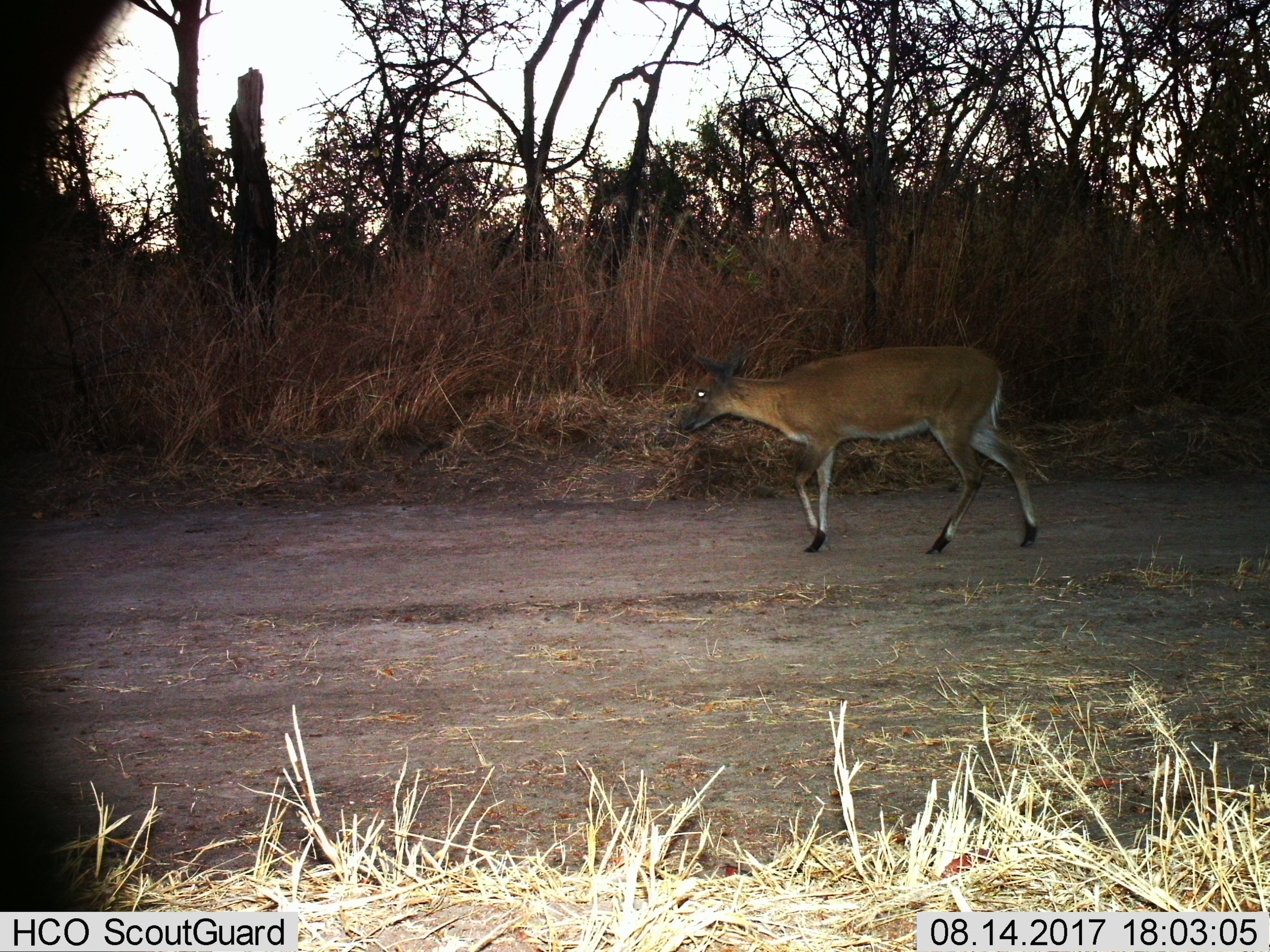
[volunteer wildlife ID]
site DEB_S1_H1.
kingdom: Animalia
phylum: Chordata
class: Mammalia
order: Artiodactyla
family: Bovidae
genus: Sylvicapra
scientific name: Sylvicapra grimmia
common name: common duiker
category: duikercommongrey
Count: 1.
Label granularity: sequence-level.